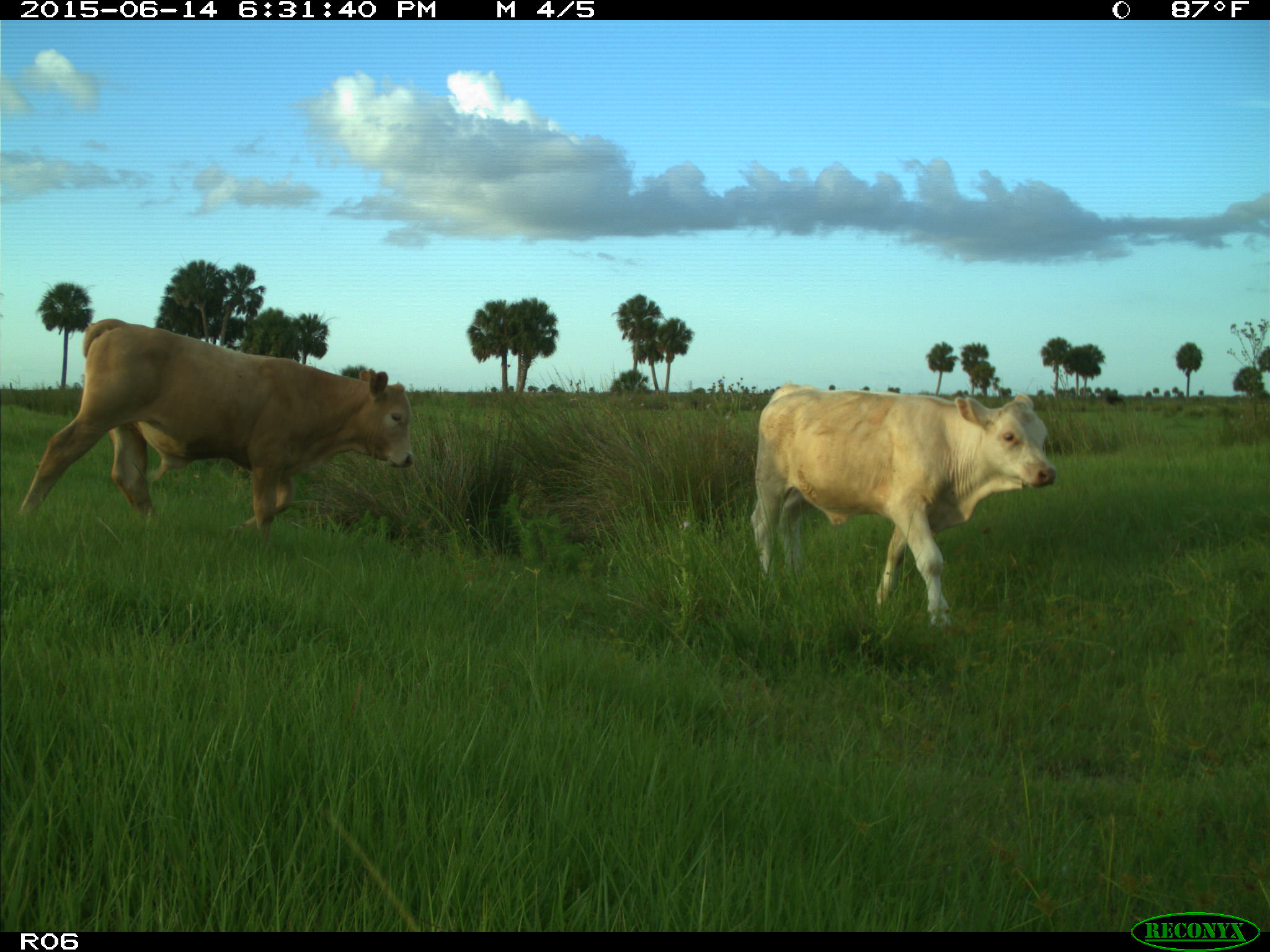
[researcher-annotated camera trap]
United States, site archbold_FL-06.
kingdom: Animalia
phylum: Chordata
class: Mammalia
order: Artiodactyla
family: Bovidae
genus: Bos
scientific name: Bos taurus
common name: domestic cow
Bos taurus (domestic cow).